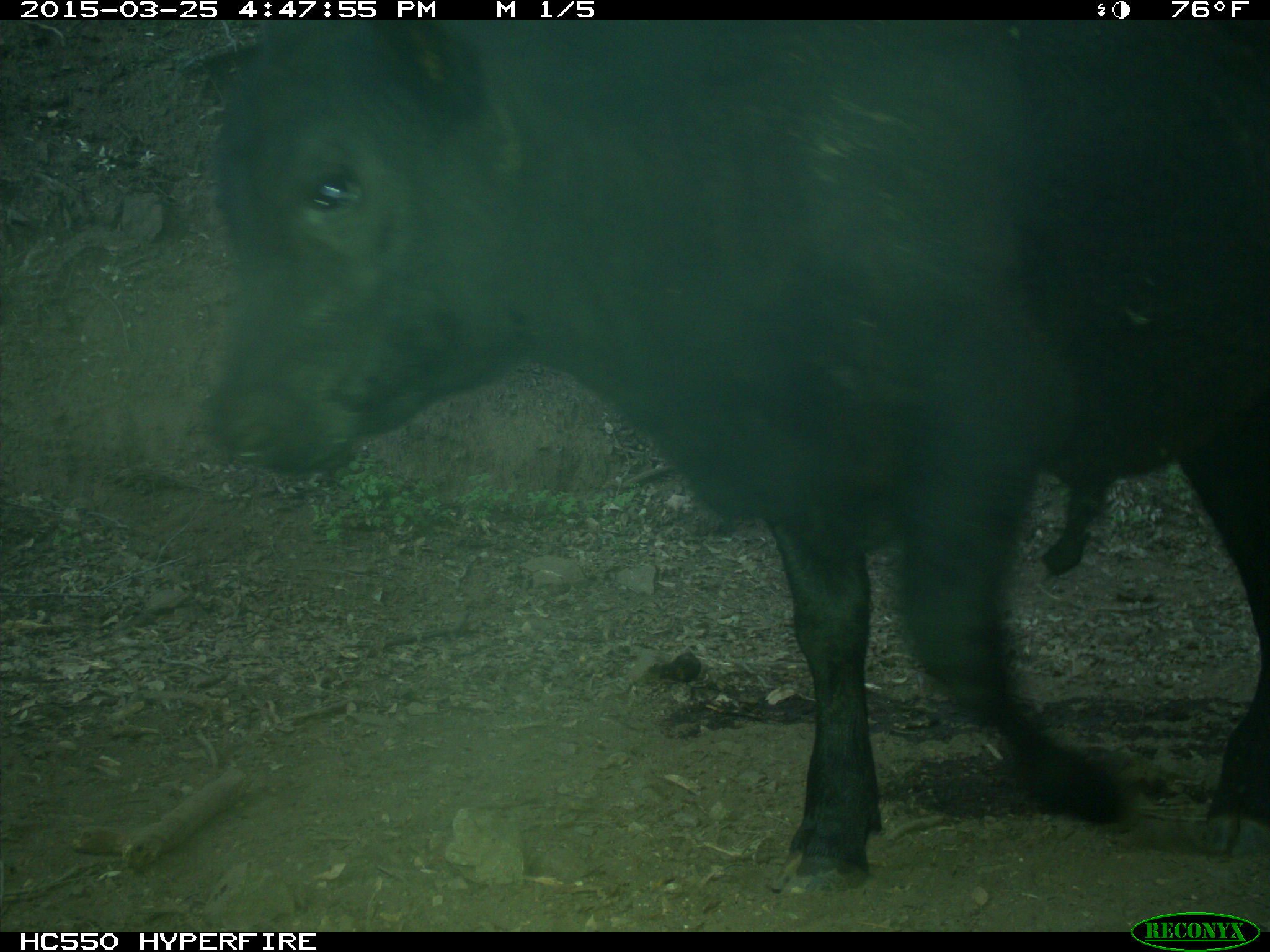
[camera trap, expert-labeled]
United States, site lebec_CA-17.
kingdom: Animalia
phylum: Chordata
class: Mammalia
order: Artiodactyla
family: Bovidae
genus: Bos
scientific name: Bos taurus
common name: domestic cow